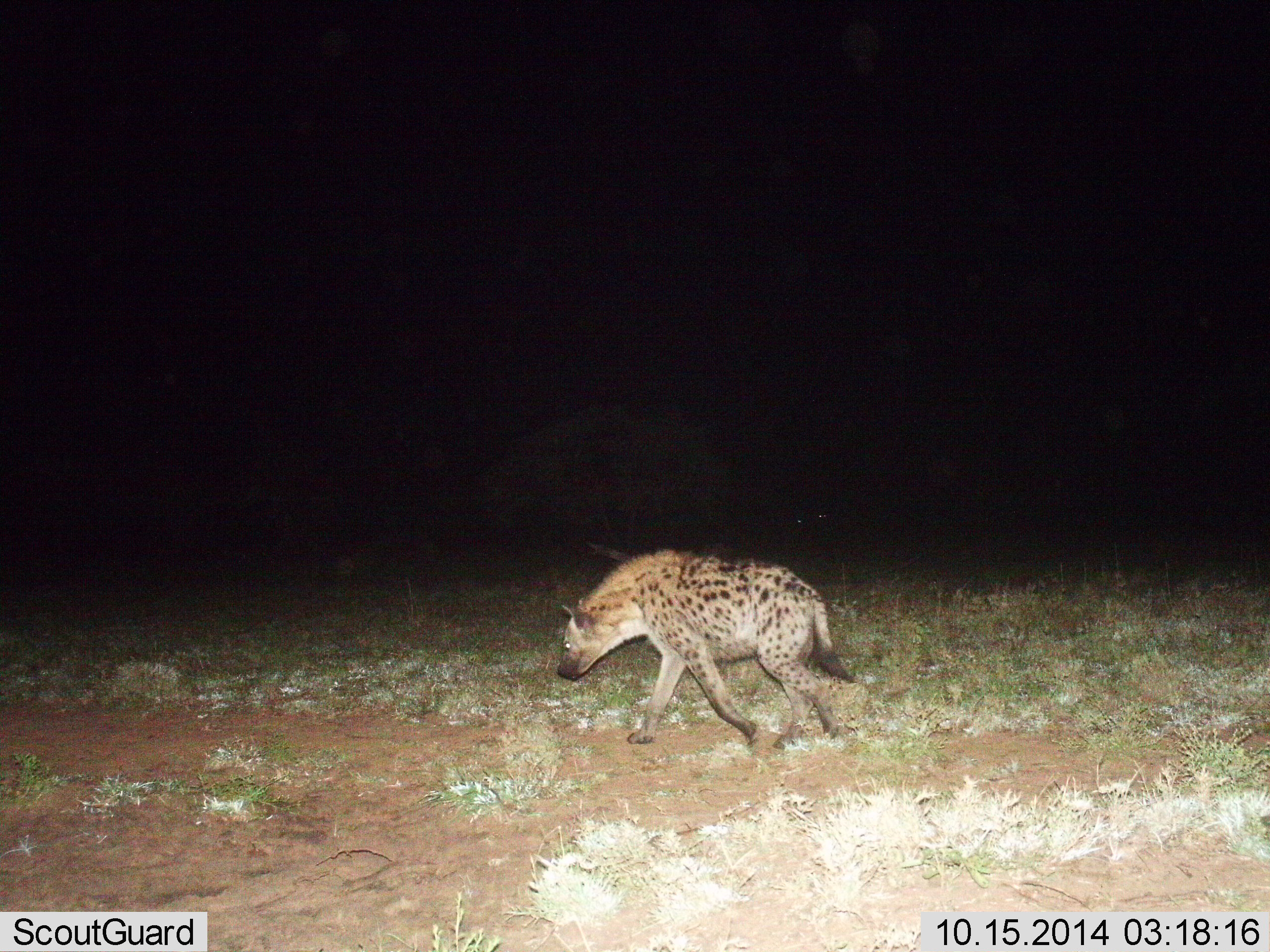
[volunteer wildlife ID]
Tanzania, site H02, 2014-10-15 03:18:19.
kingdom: Animalia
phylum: Chordata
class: Mammalia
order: Carnivora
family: Hyaenidae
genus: Crocuta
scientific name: Crocuta crocuta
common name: spotted hyena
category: hyenaspotted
Hyenaspotted (spotted hyena) (Crocuta crocuta), count 1. Behavior (volunteer vote fractions): standing 0%, resting 0%, moving 100%, interacting 0%. Young present (vote fraction): 0%. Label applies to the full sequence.